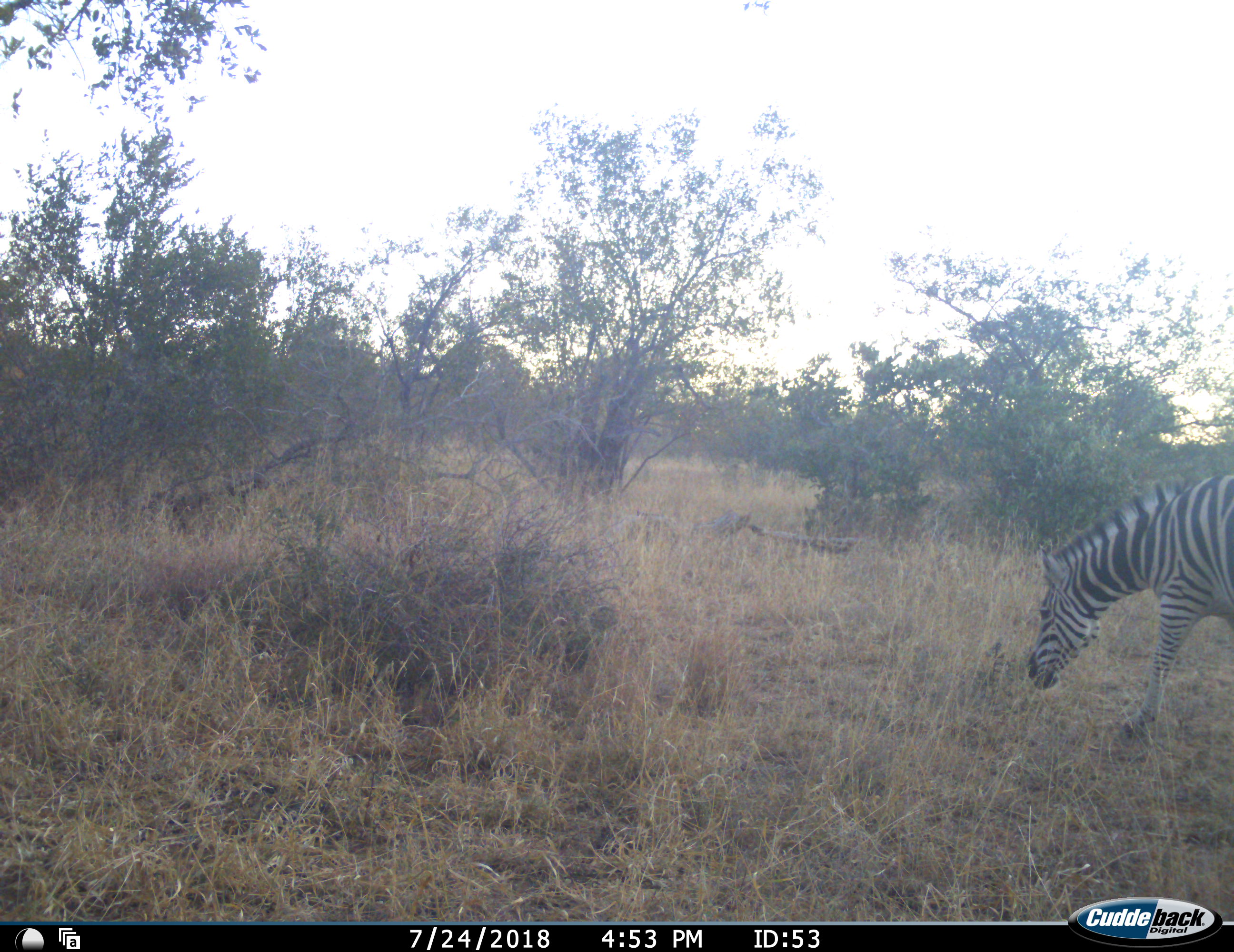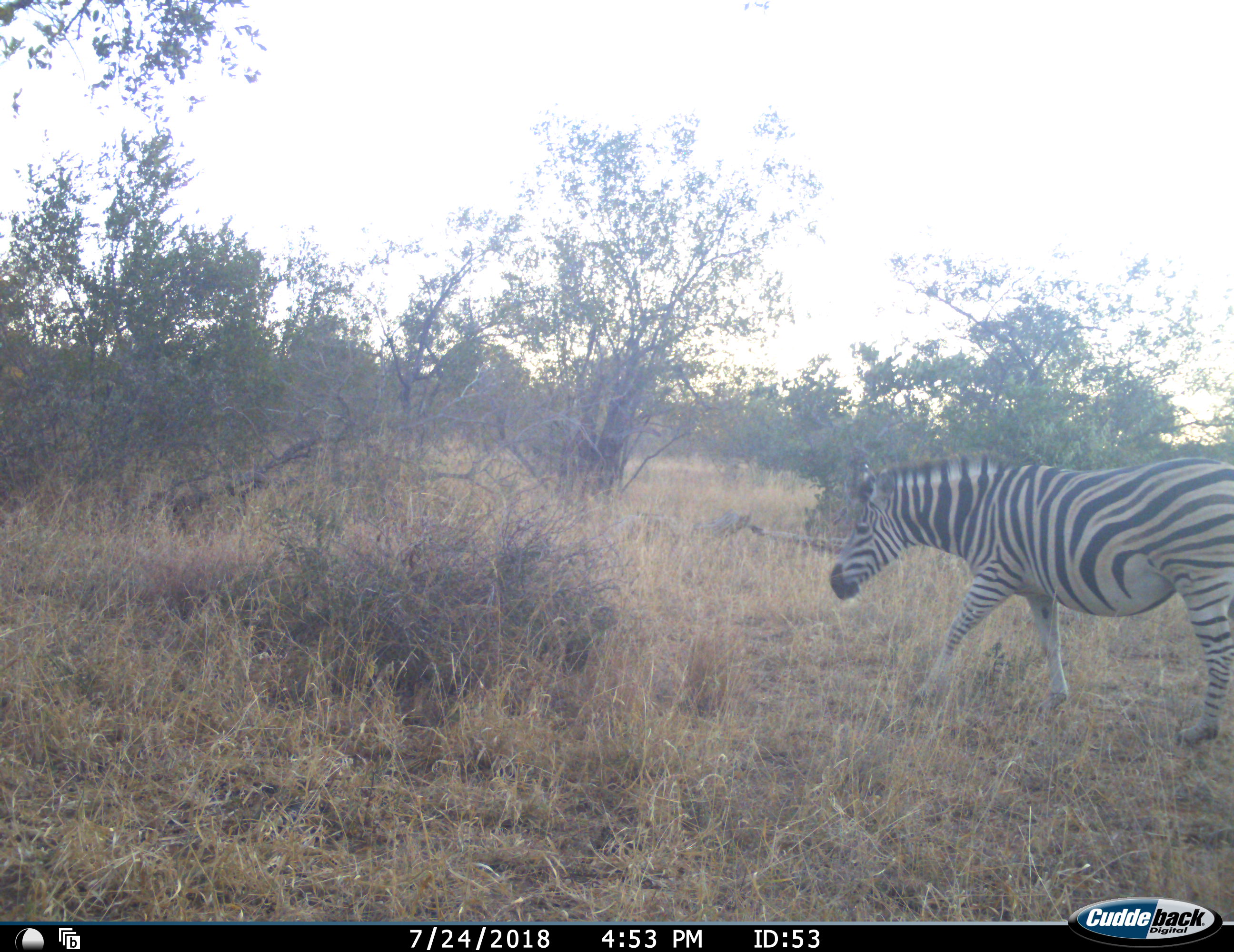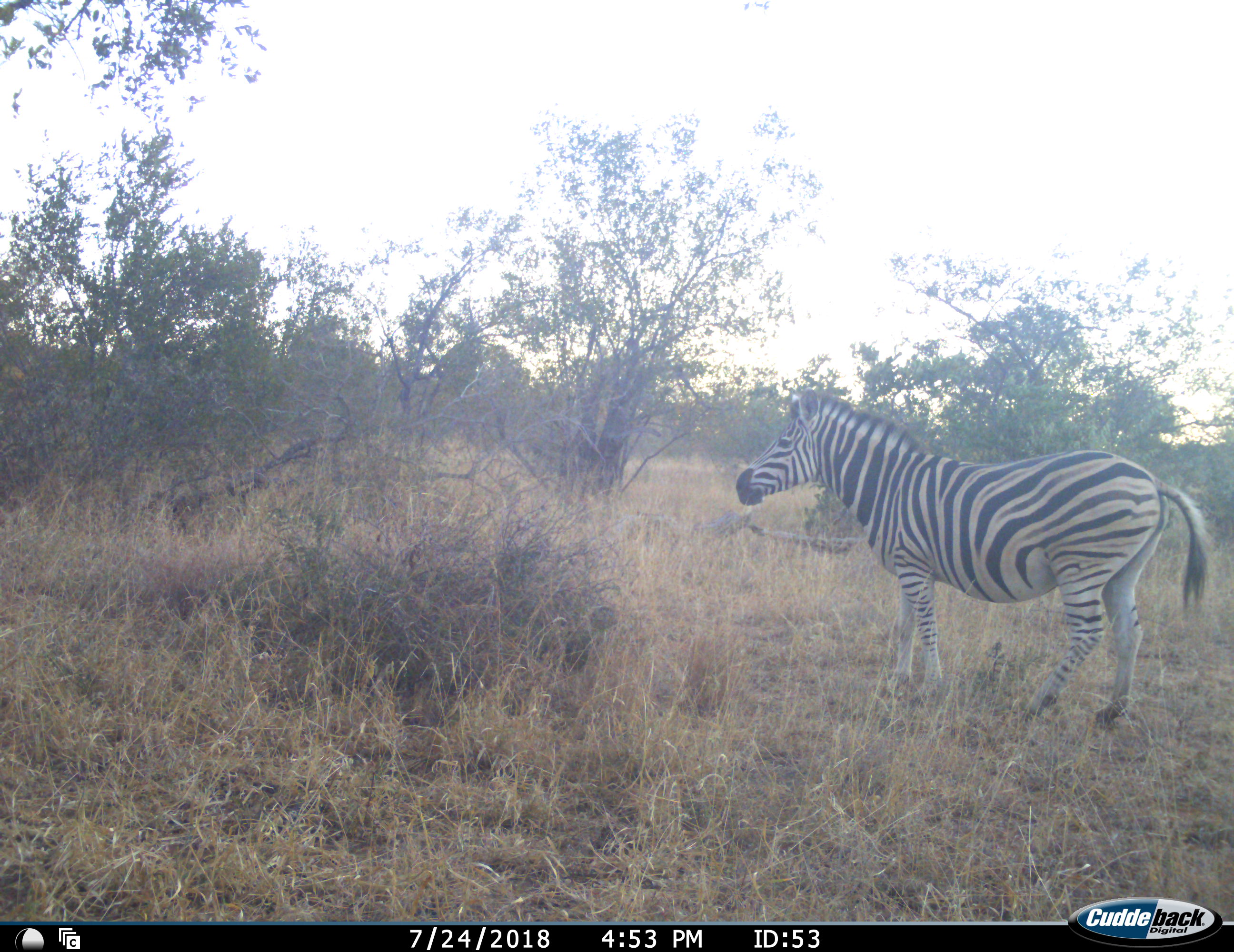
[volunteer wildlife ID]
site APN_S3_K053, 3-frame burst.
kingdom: Animalia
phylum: Chordata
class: Mammalia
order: Perissodactyla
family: Equidae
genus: Equus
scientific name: Equus quagga burchellii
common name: burchell's zebra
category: zebraburchells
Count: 1.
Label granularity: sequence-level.